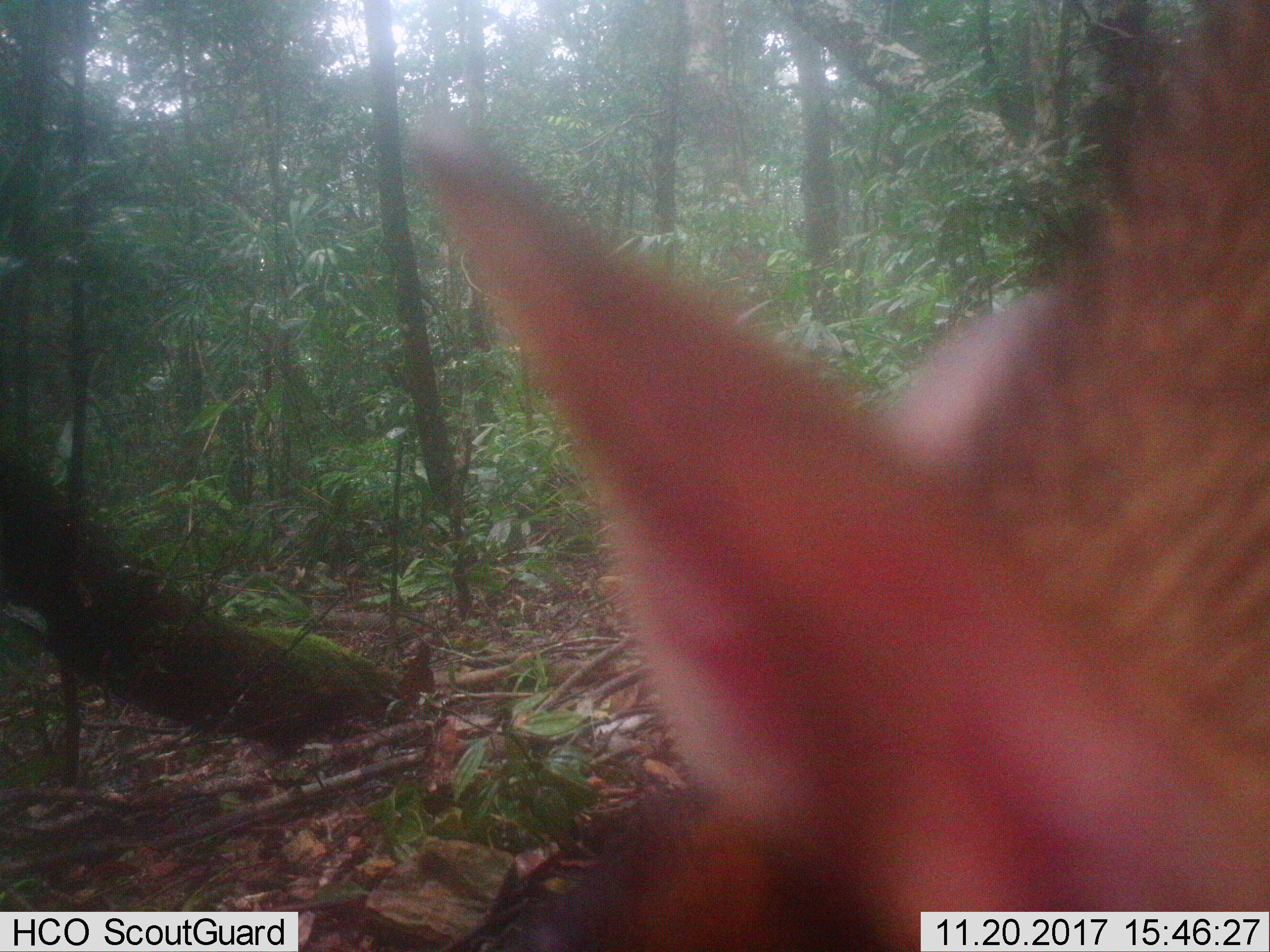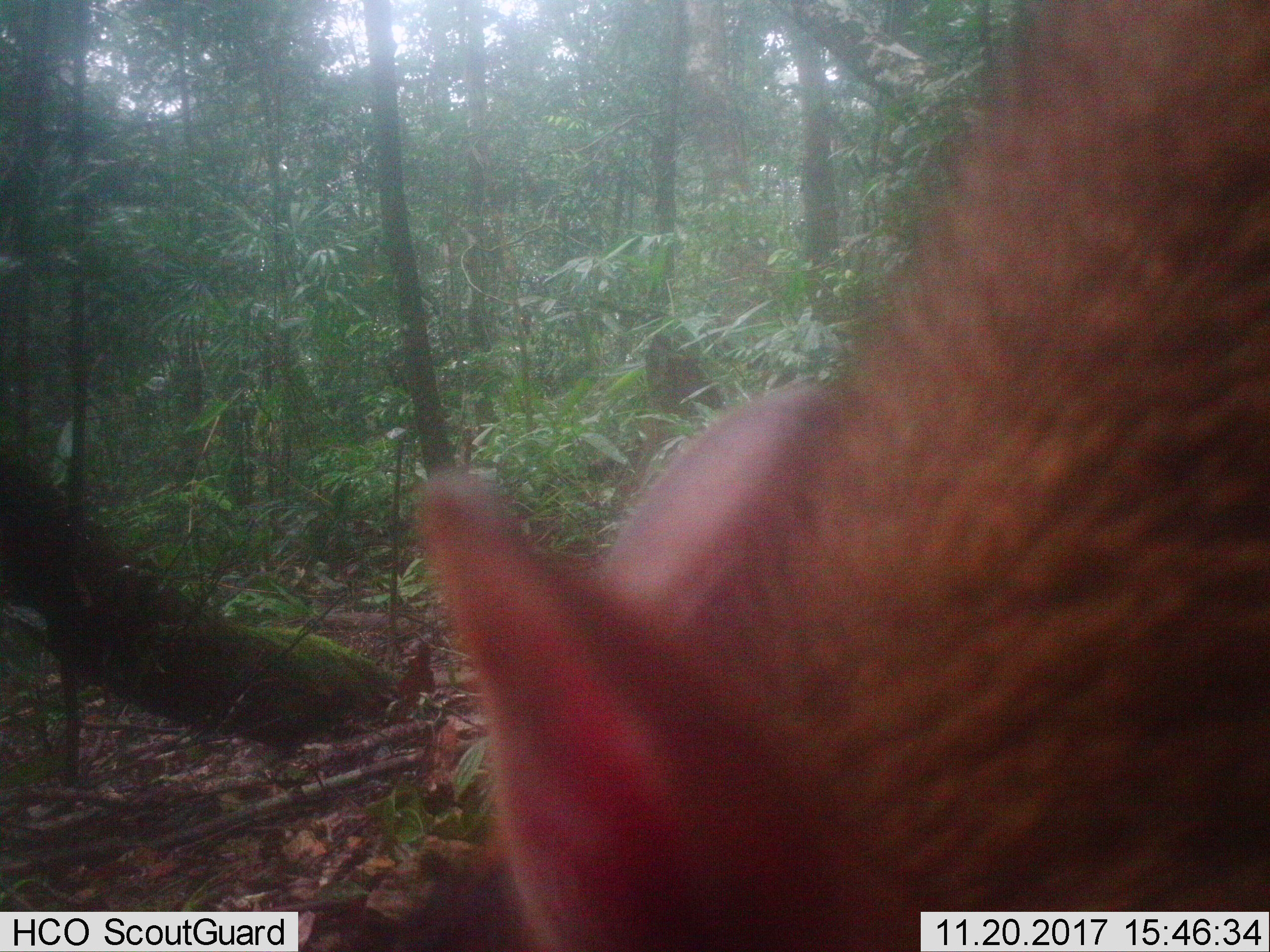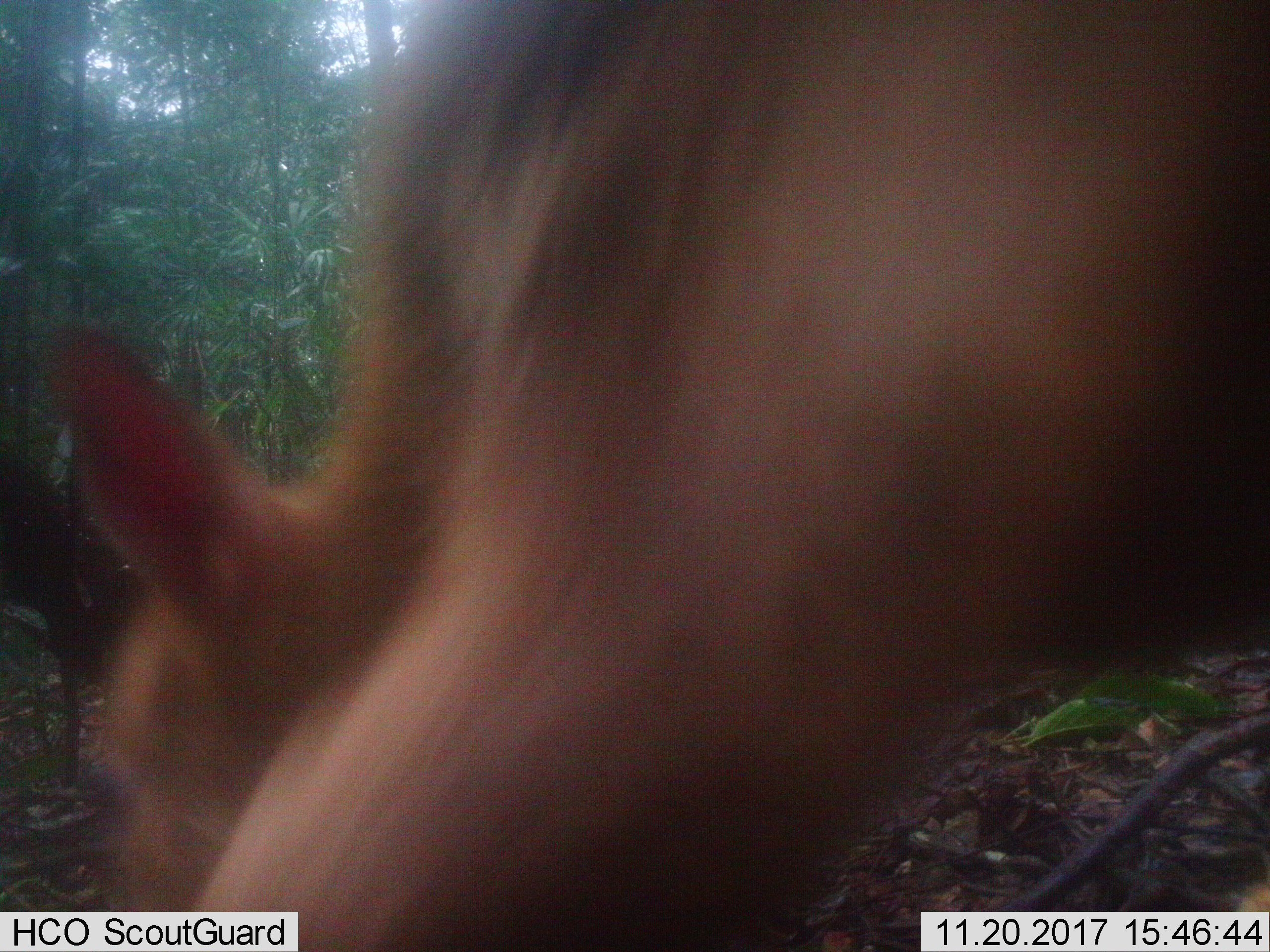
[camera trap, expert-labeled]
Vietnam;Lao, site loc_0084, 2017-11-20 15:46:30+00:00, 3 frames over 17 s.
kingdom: Animalia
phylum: Chordata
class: Mammalia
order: Artiodactyla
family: Cervidae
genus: Muntiacus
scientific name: Muntiacus vuquangensis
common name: large-antlered muntjac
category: large antlered muntjac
Large antlered muntjac (large-antlered muntjac) (Muntiacus vuquangensis). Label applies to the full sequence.